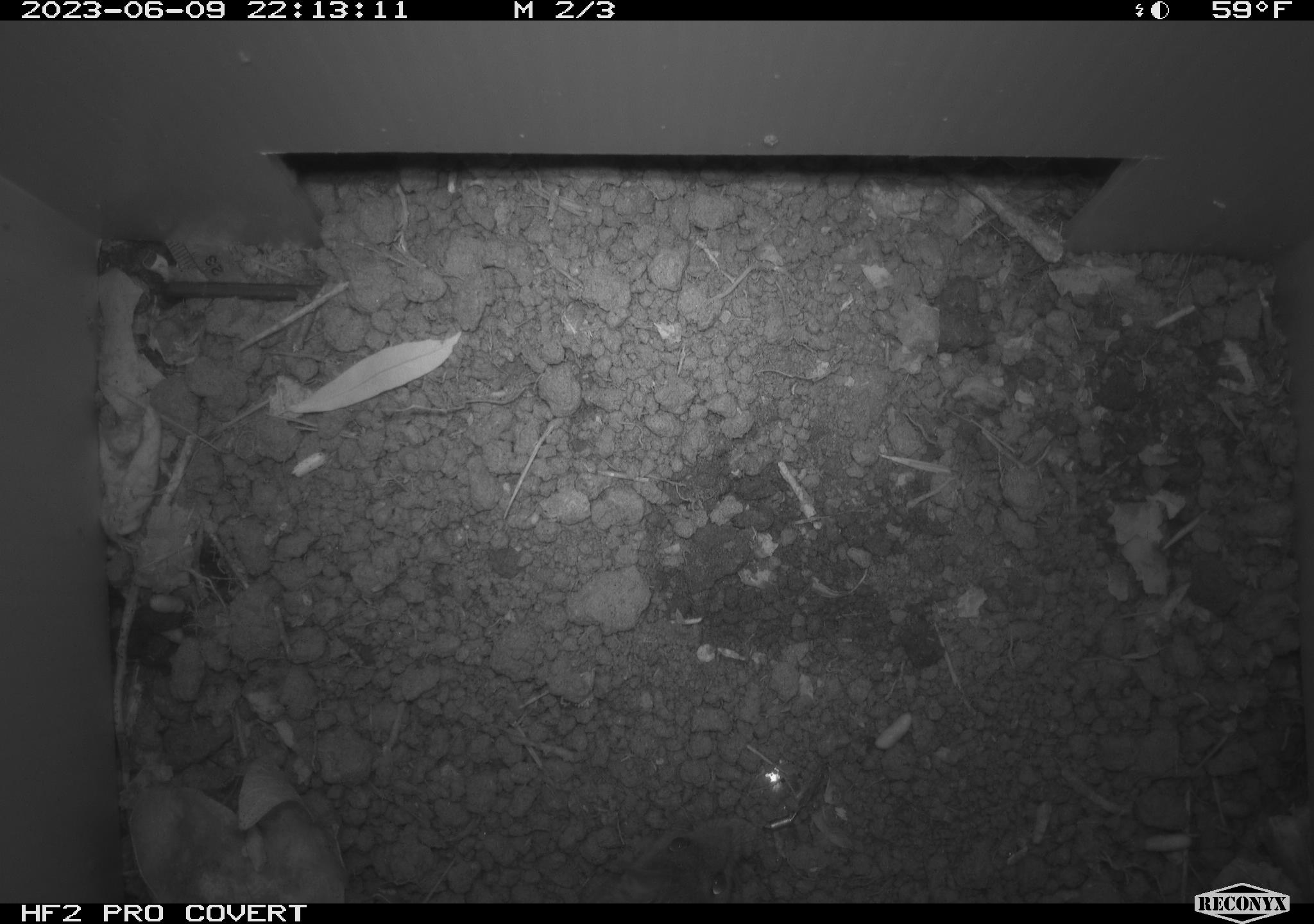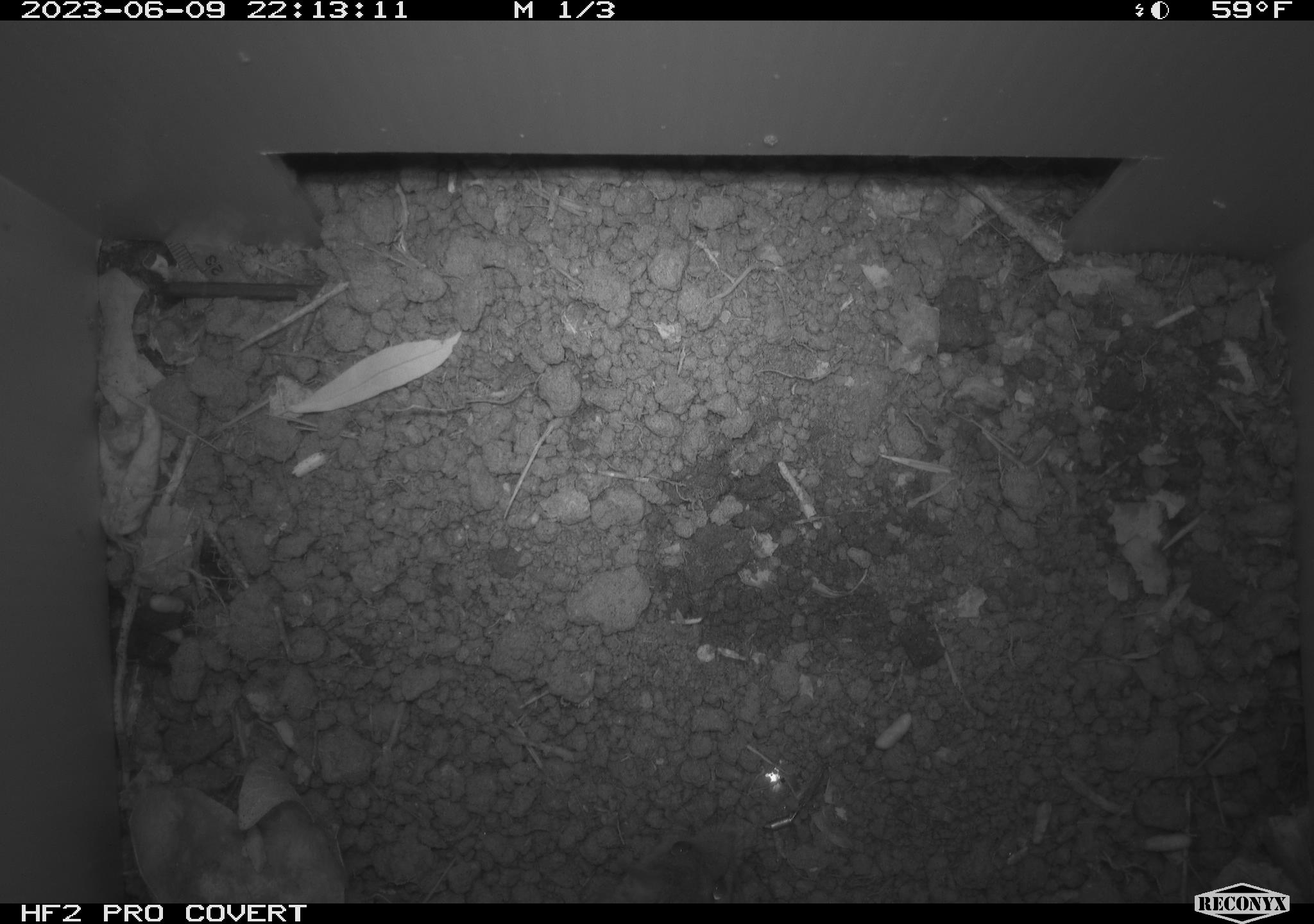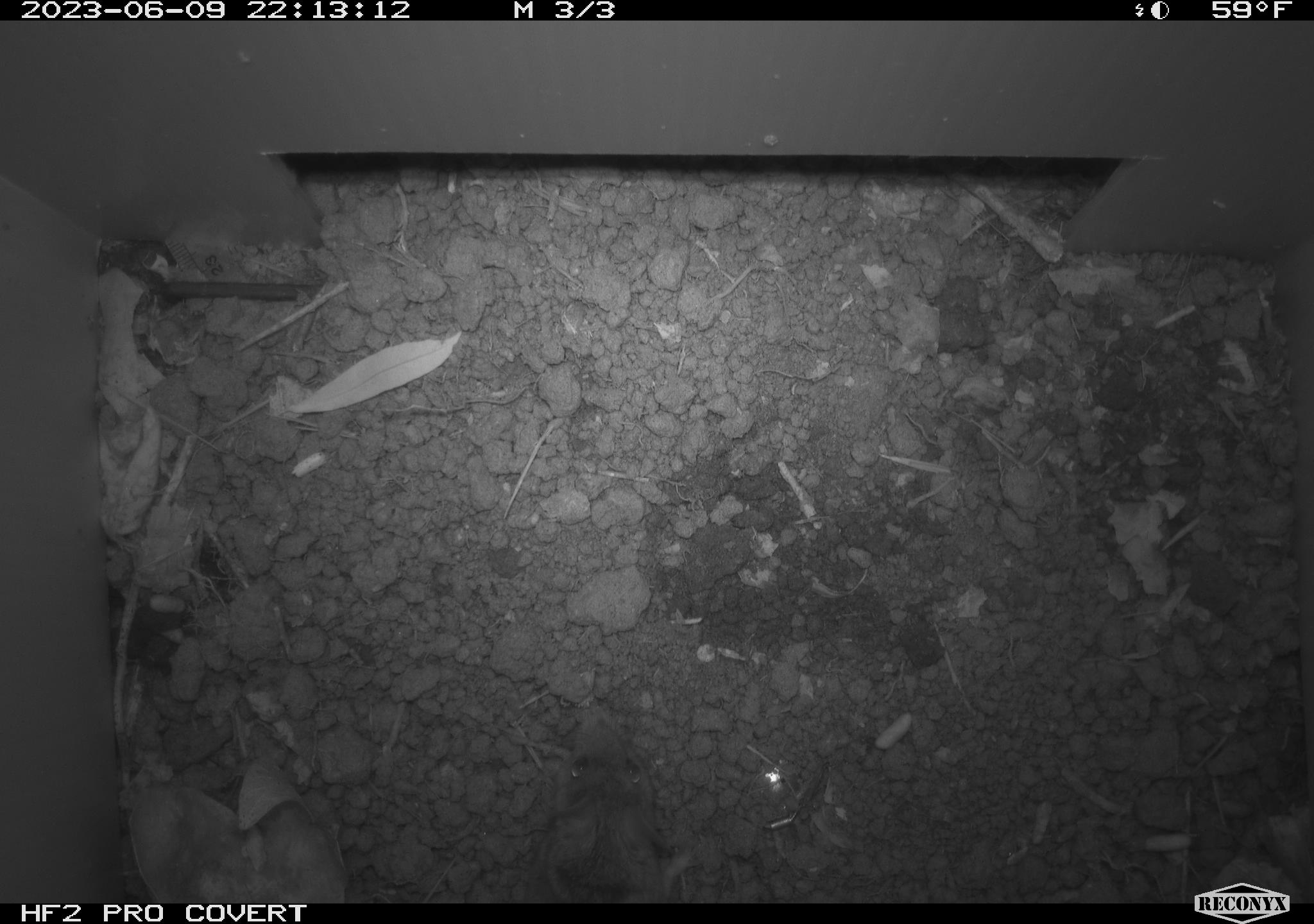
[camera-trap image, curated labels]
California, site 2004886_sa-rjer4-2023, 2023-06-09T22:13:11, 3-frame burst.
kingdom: Animalia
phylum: Chordata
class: Mammalia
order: Rodentia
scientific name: Rodentia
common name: mouse species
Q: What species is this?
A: Mouse species (Rodentia).